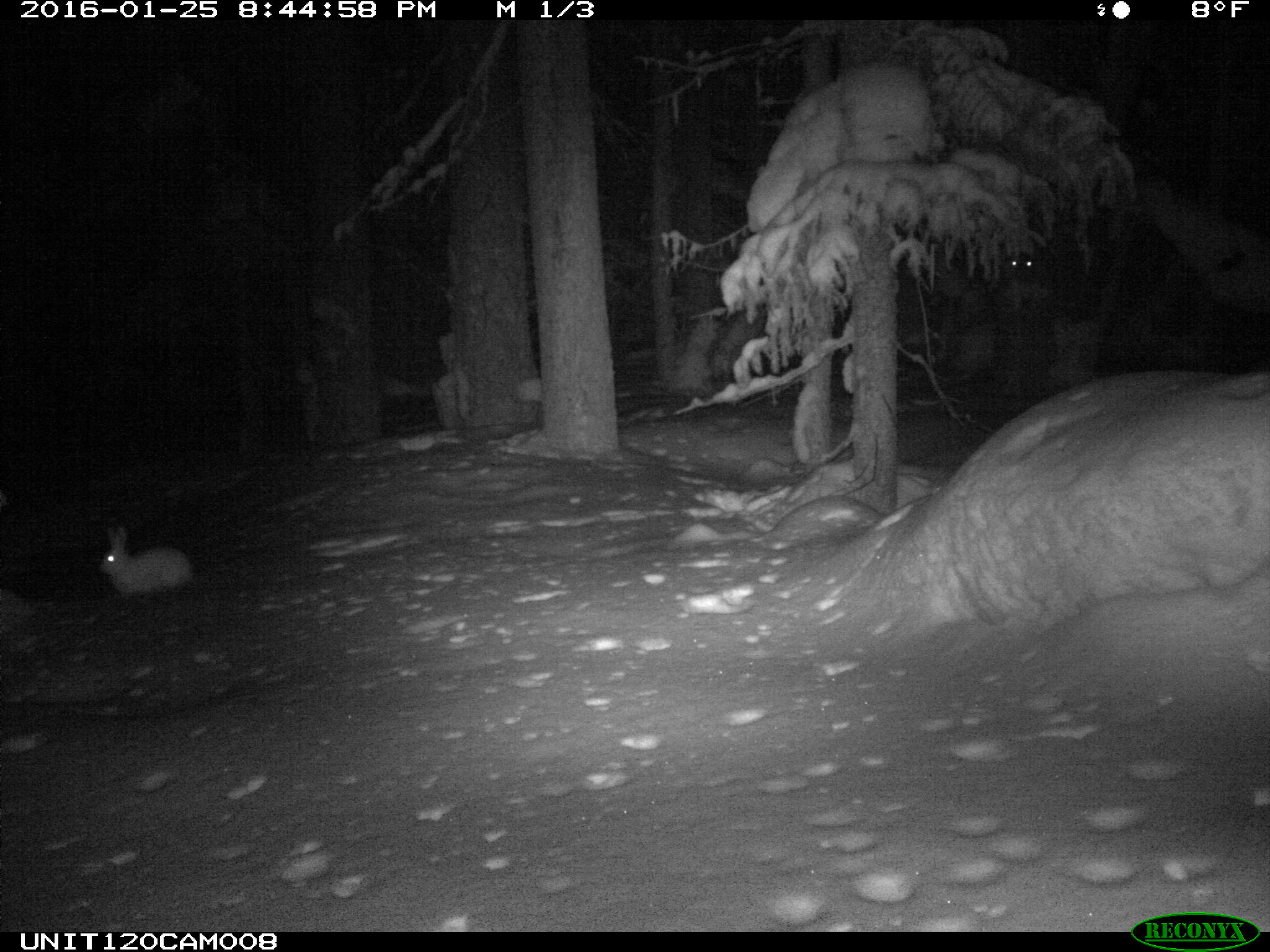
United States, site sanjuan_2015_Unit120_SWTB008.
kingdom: Animalia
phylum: Chordata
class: Mammalia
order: Lagomorpha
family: Leporidae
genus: Lepus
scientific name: Lepus americanus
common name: snowshoe hare